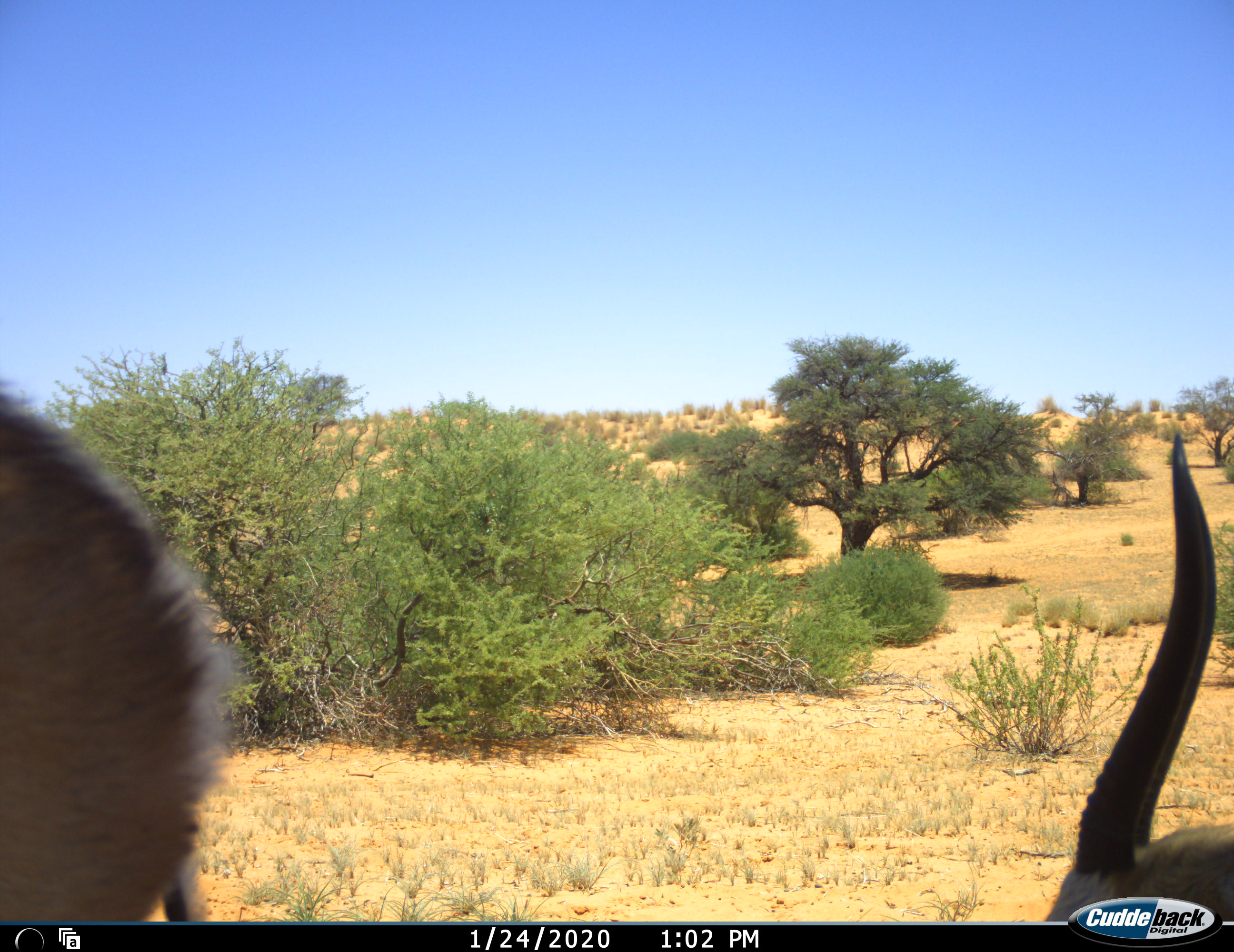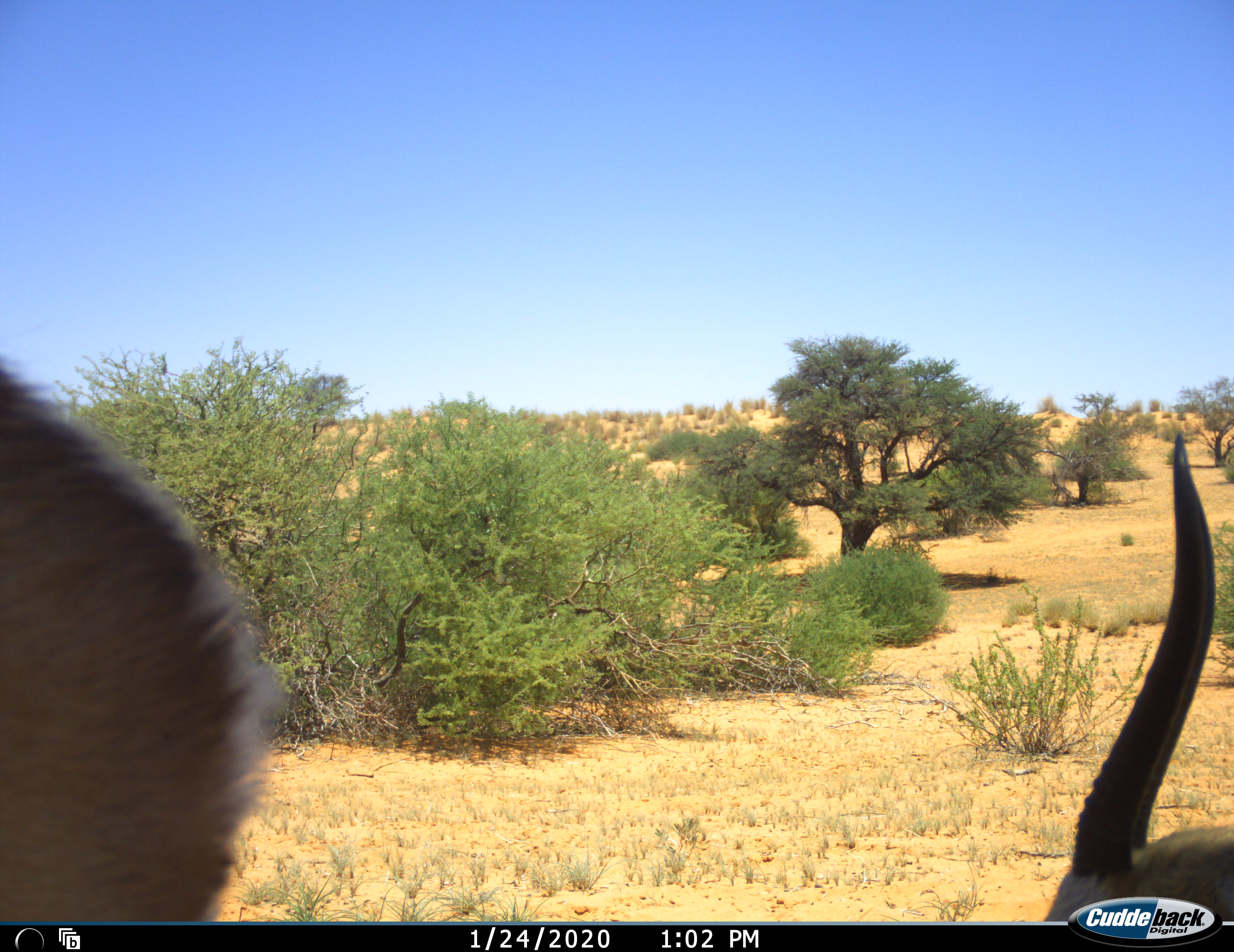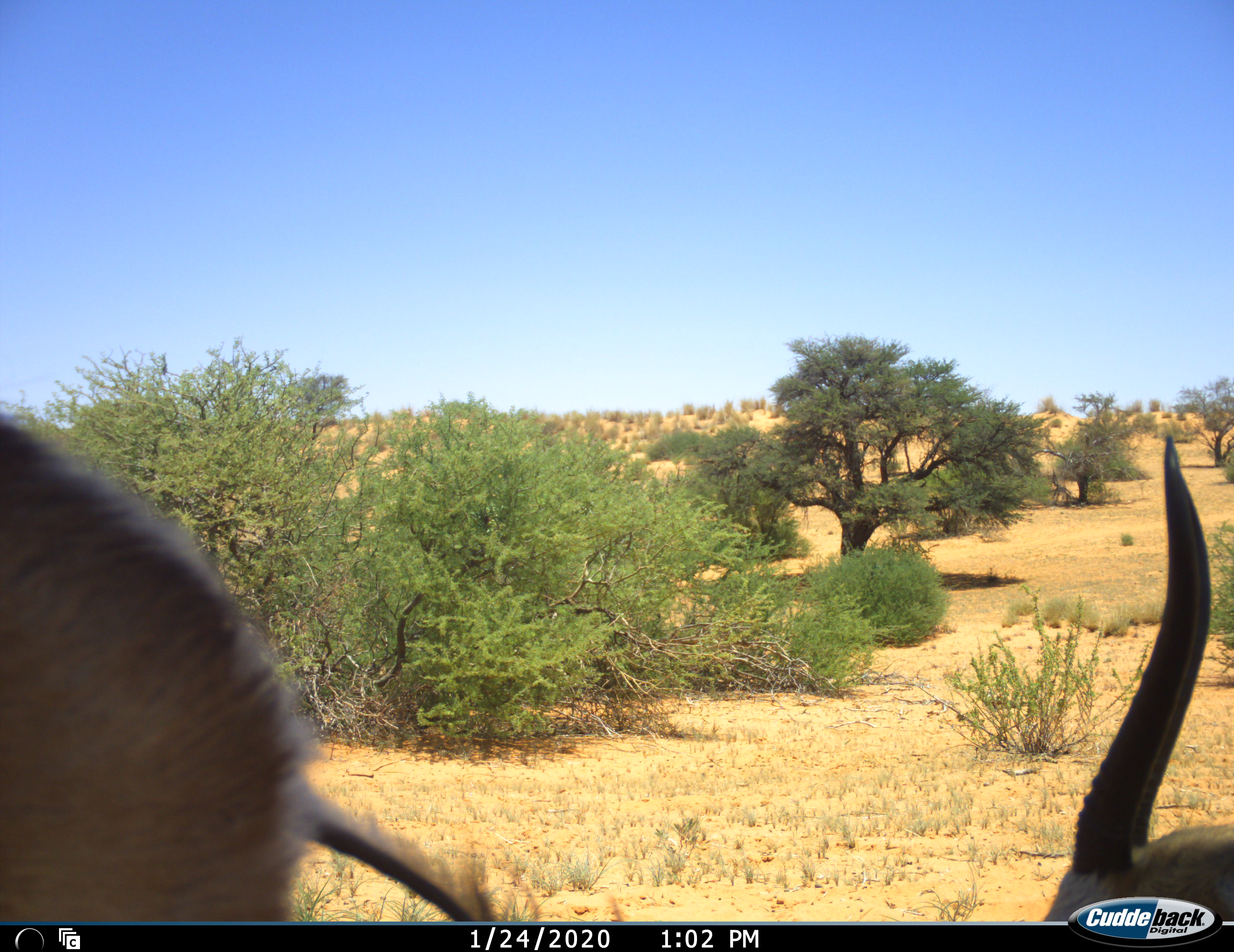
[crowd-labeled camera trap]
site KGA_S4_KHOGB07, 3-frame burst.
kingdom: Animalia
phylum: Chordata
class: Mammalia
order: Artiodactyla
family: Bovidae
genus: Antidorcas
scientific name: Antidorcas marsupialis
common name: springbok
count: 2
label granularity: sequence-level